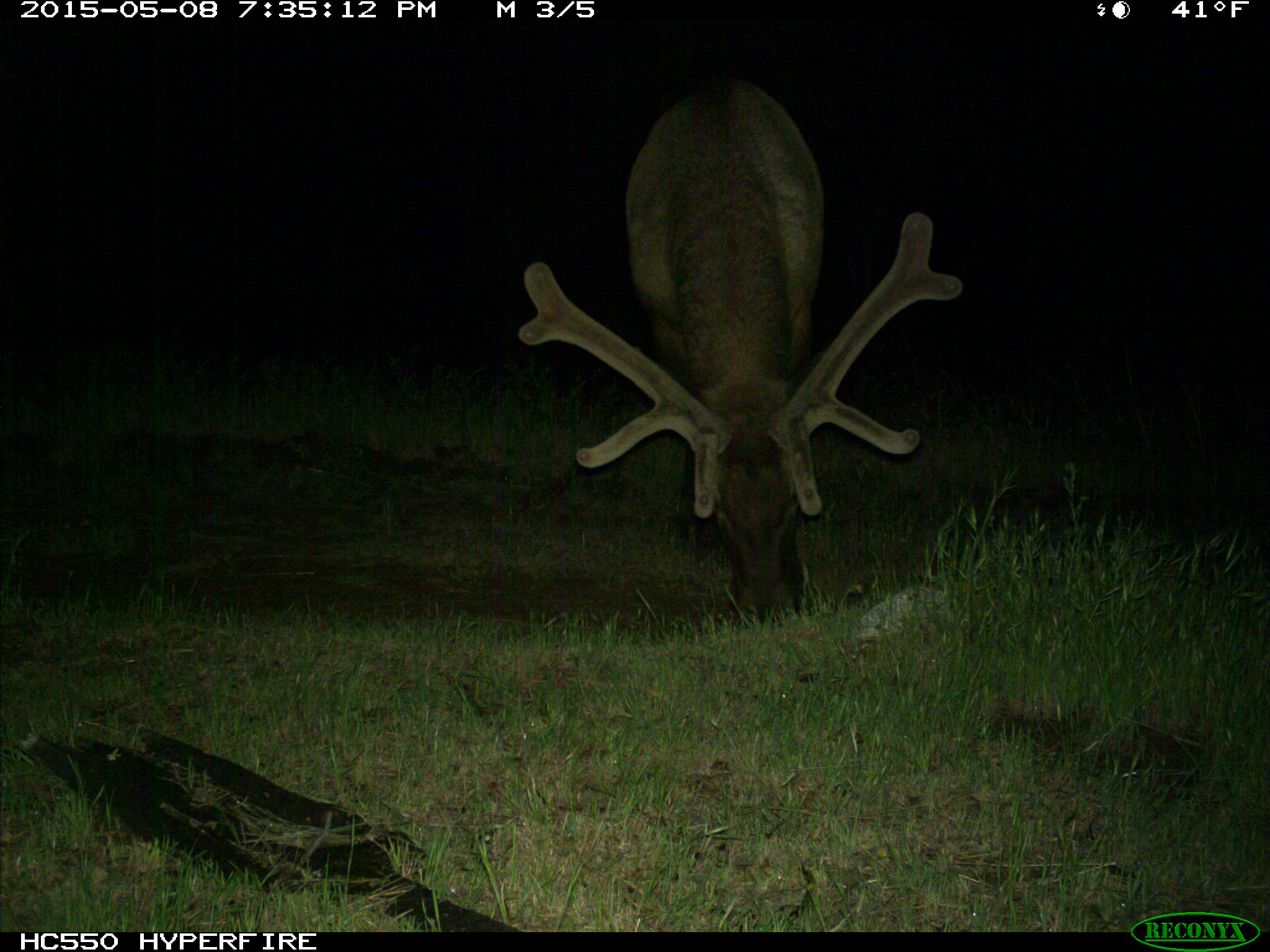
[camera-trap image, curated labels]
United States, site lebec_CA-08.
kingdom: Animalia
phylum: Chordata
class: Mammalia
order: Artiodactyla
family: Cervidae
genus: Cervus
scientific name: Cervus canadensis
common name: elk